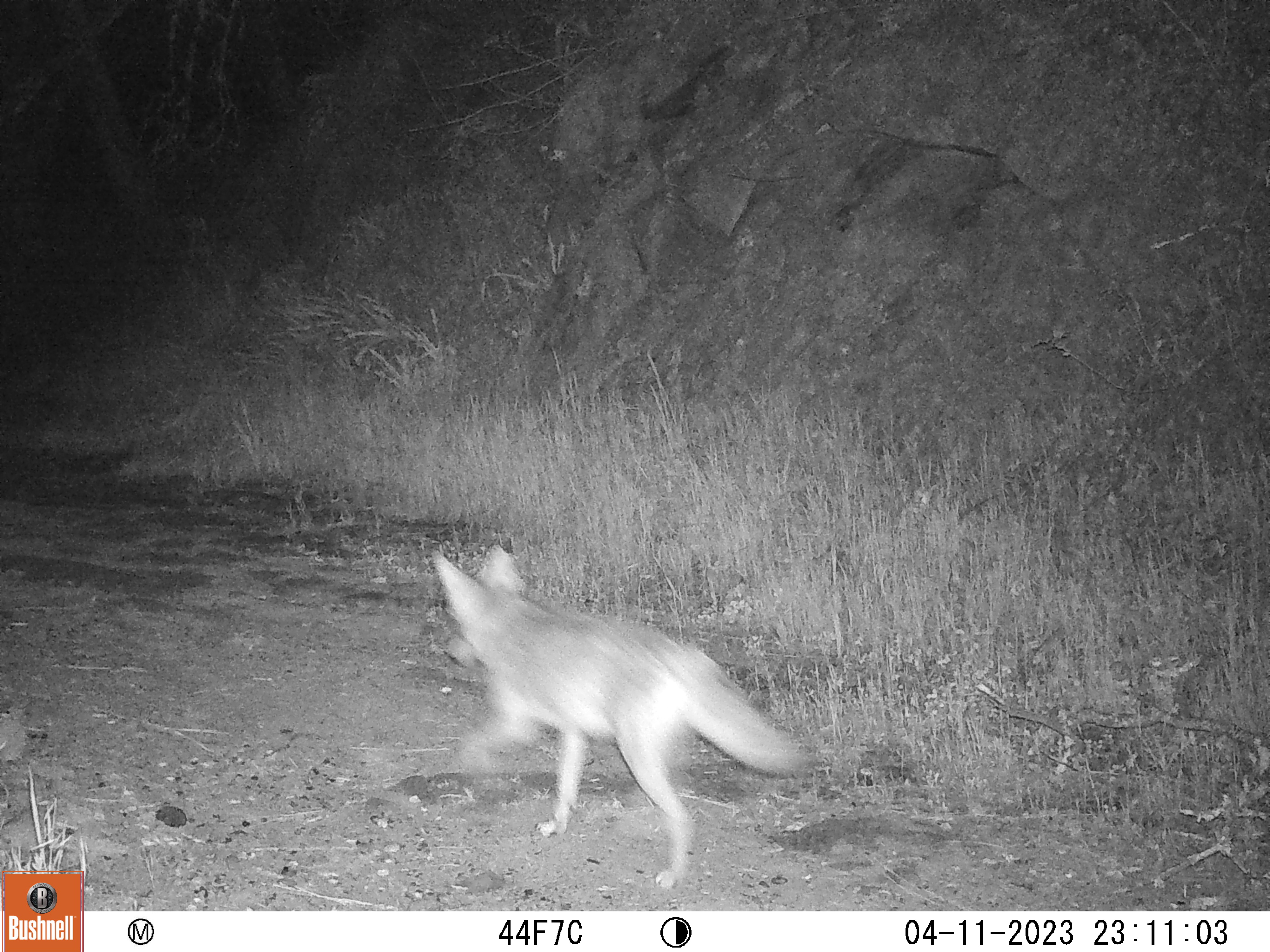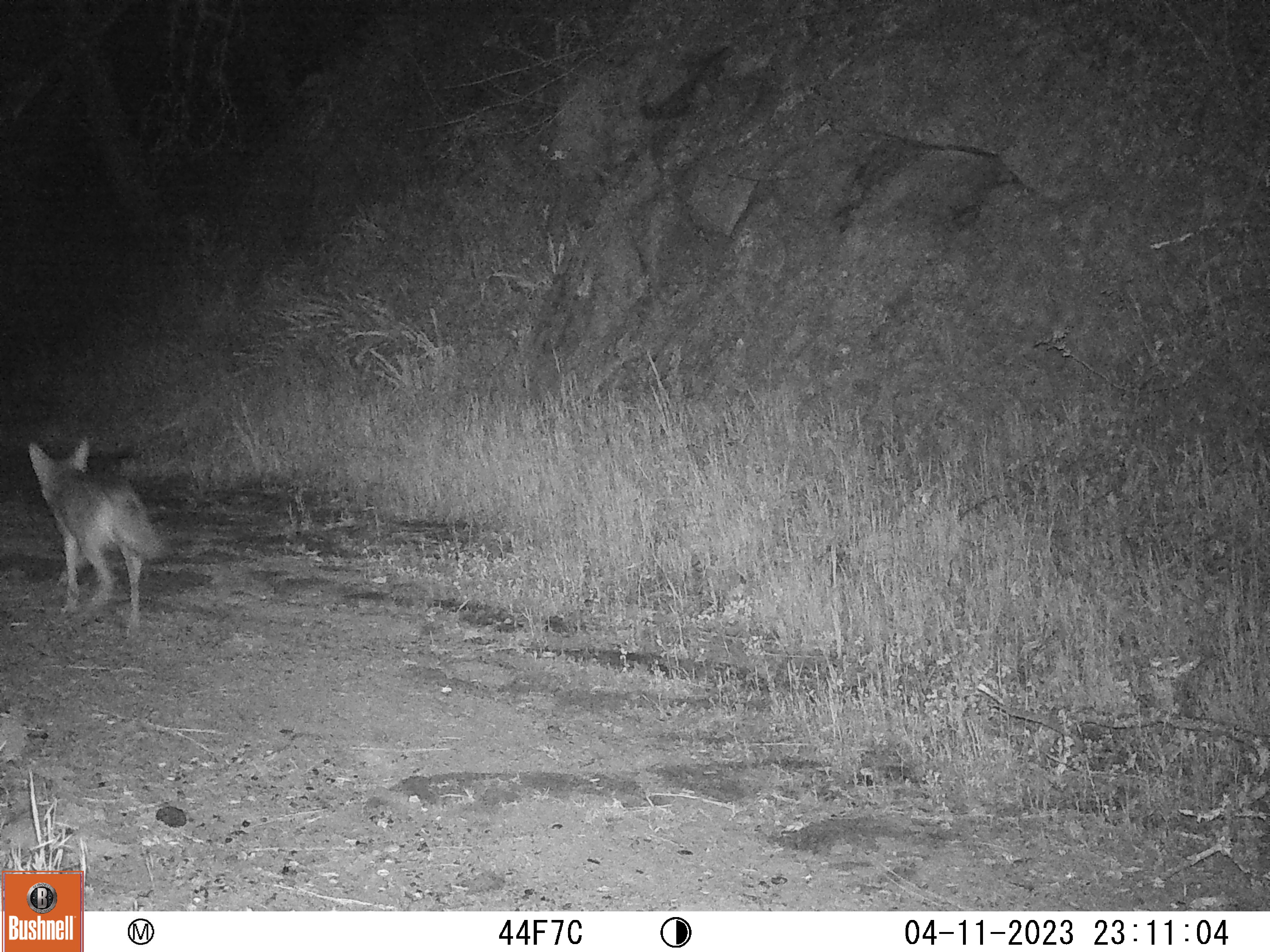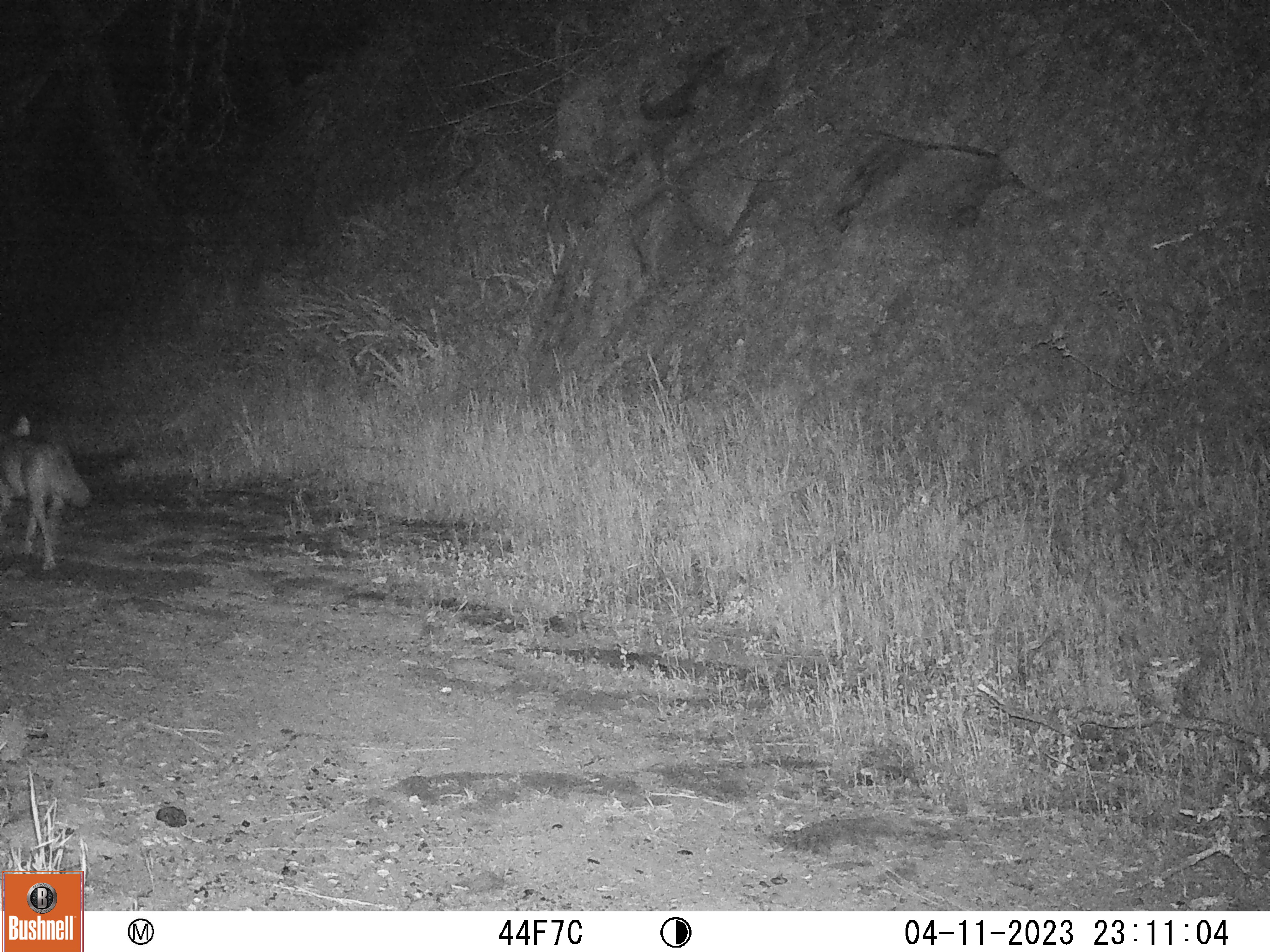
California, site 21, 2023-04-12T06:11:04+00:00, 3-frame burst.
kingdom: Animalia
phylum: Chordata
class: Mammalia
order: Carnivora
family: Canidae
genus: Canis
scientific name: Canis latrans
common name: coyote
Coyote (Canis latrans).